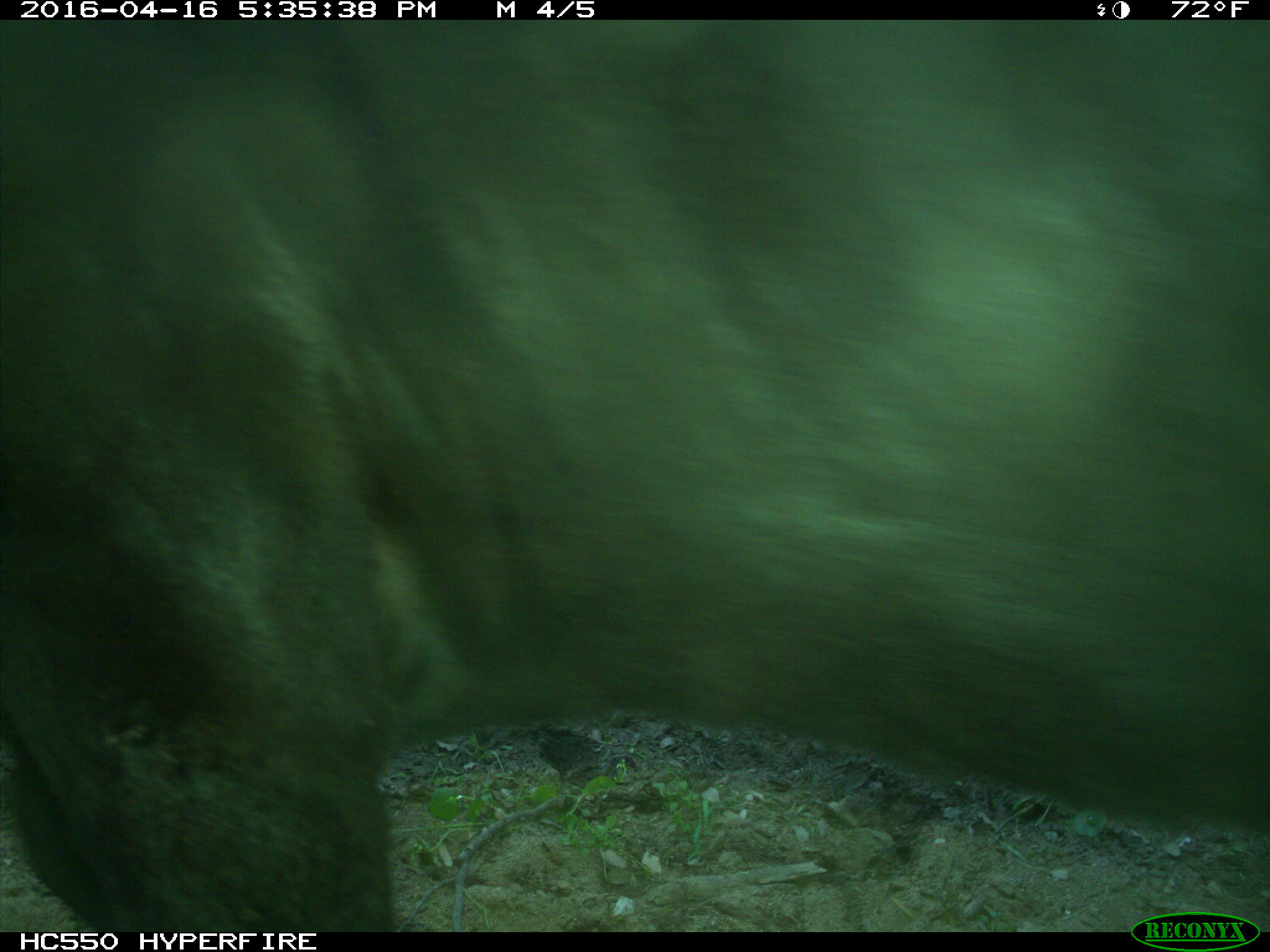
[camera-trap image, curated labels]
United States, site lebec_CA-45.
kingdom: Animalia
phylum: Chordata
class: Mammalia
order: Artiodactyla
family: Bovidae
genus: Bos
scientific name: Bos taurus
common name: domestic cow